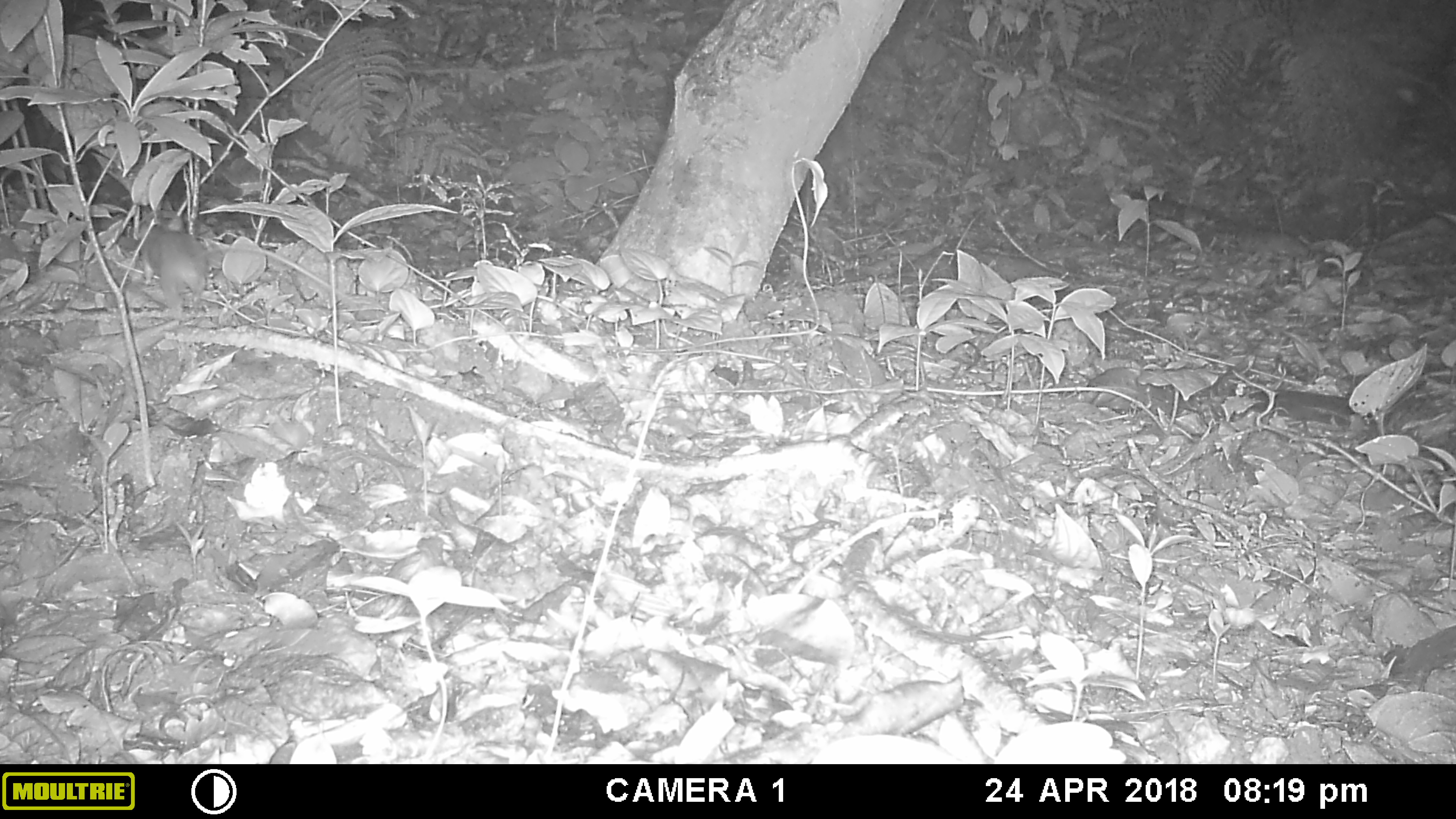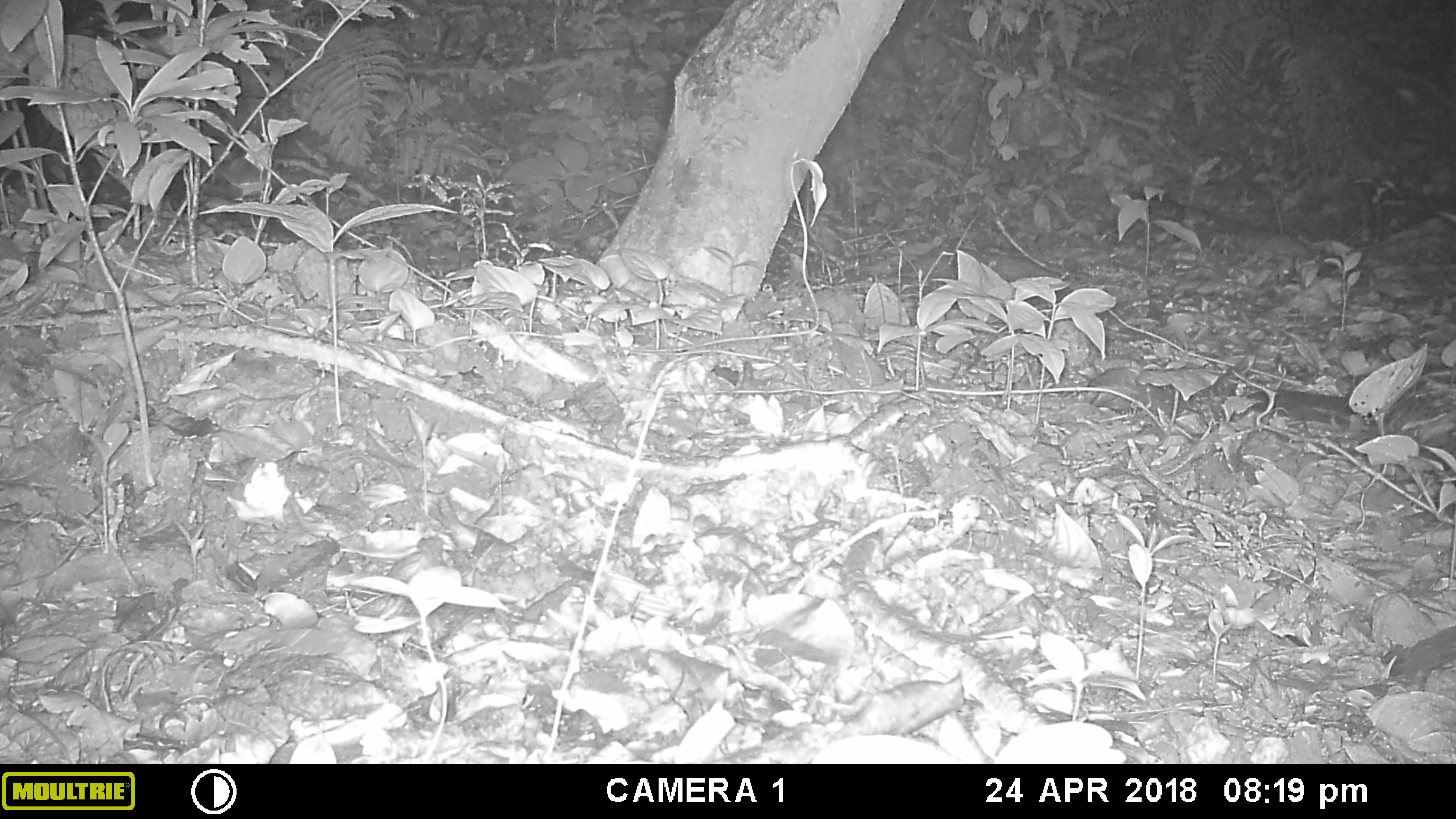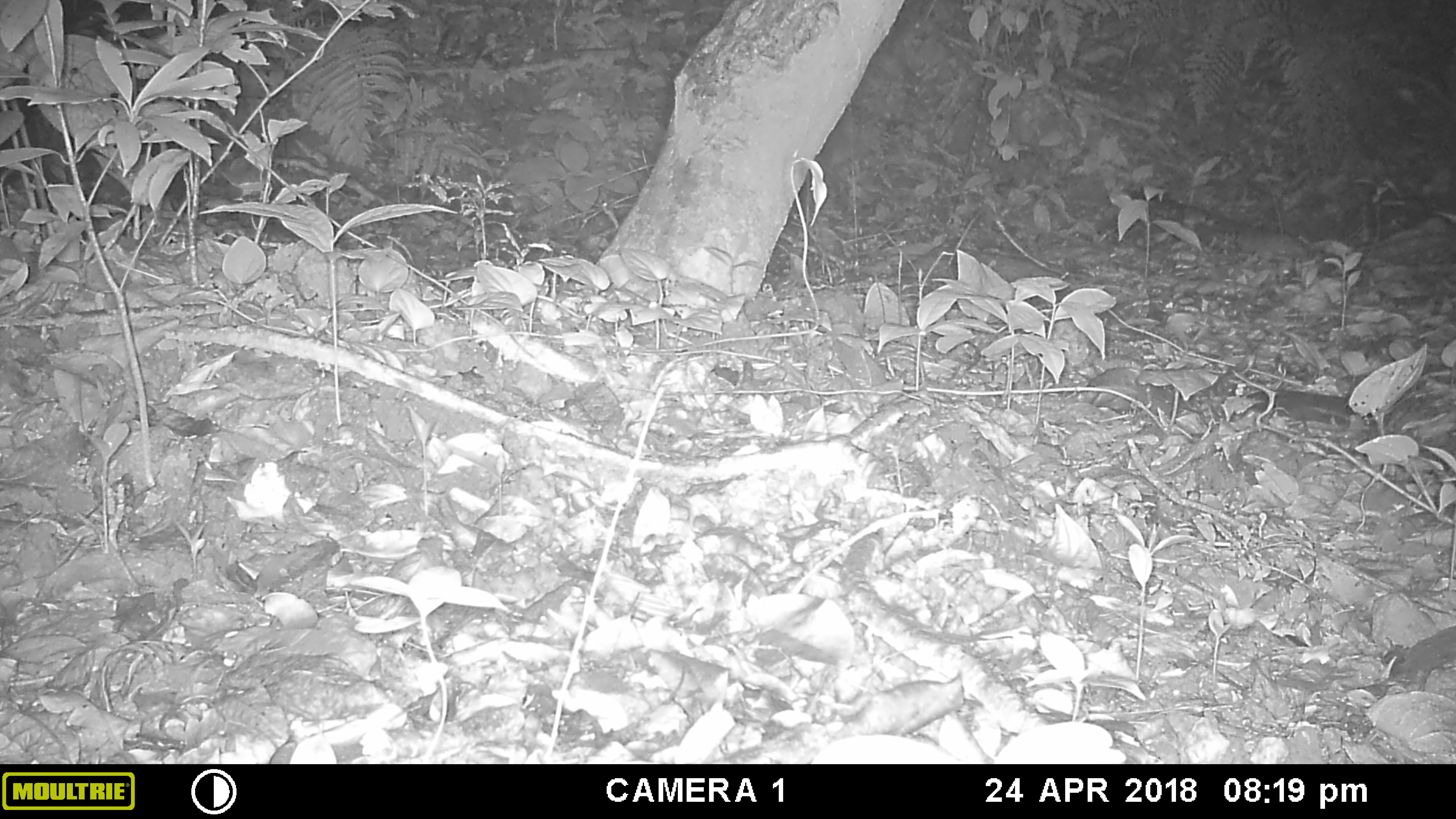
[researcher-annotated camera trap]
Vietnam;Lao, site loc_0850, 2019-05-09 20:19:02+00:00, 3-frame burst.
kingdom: Animalia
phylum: Chordata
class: Mammalia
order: Rodentia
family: Muridae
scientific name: Muridae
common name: old-world mice and rats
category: unidentified murid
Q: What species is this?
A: Unidentified murid (old-world mice and rats) (Muridae).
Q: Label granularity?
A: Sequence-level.